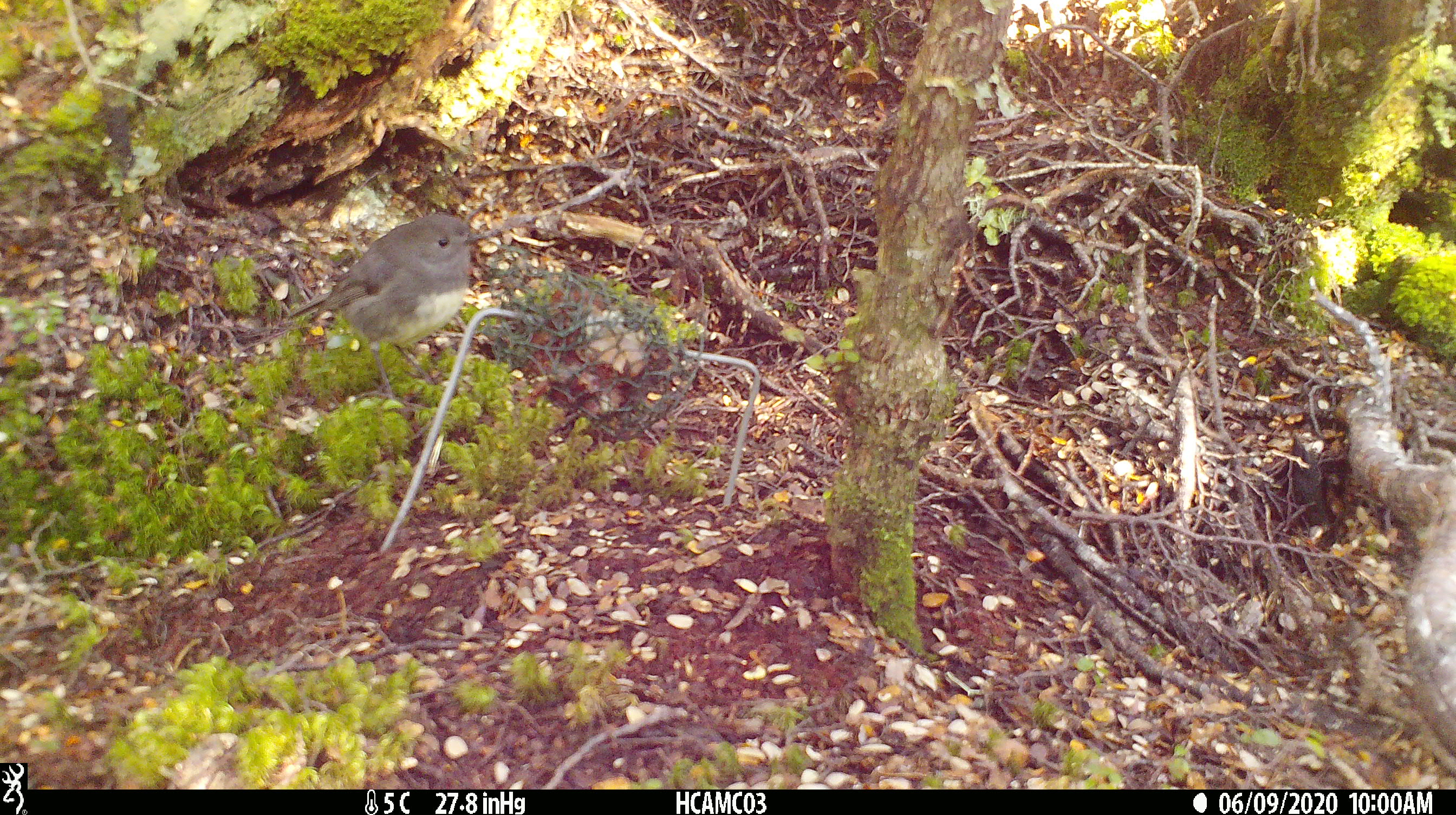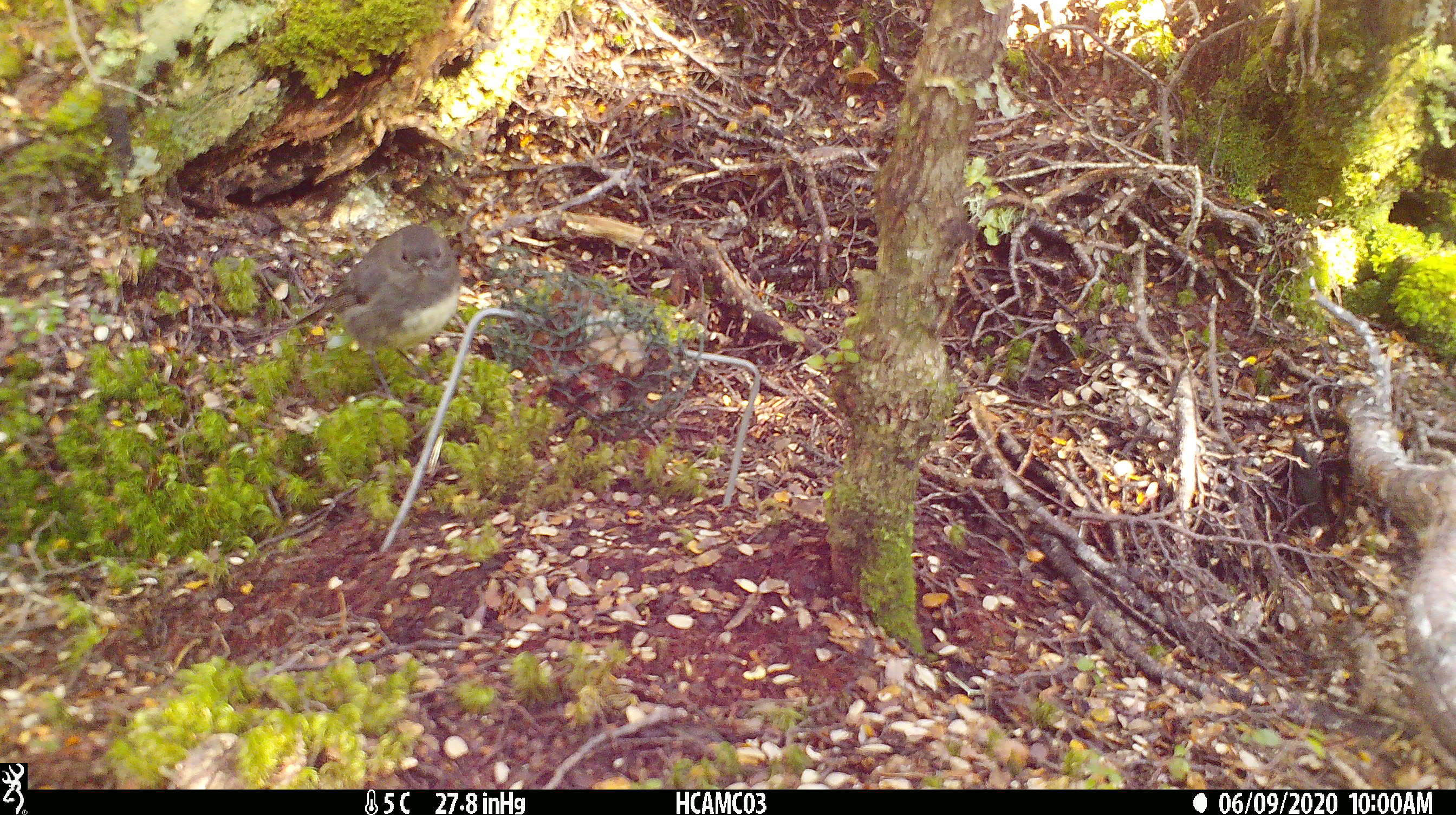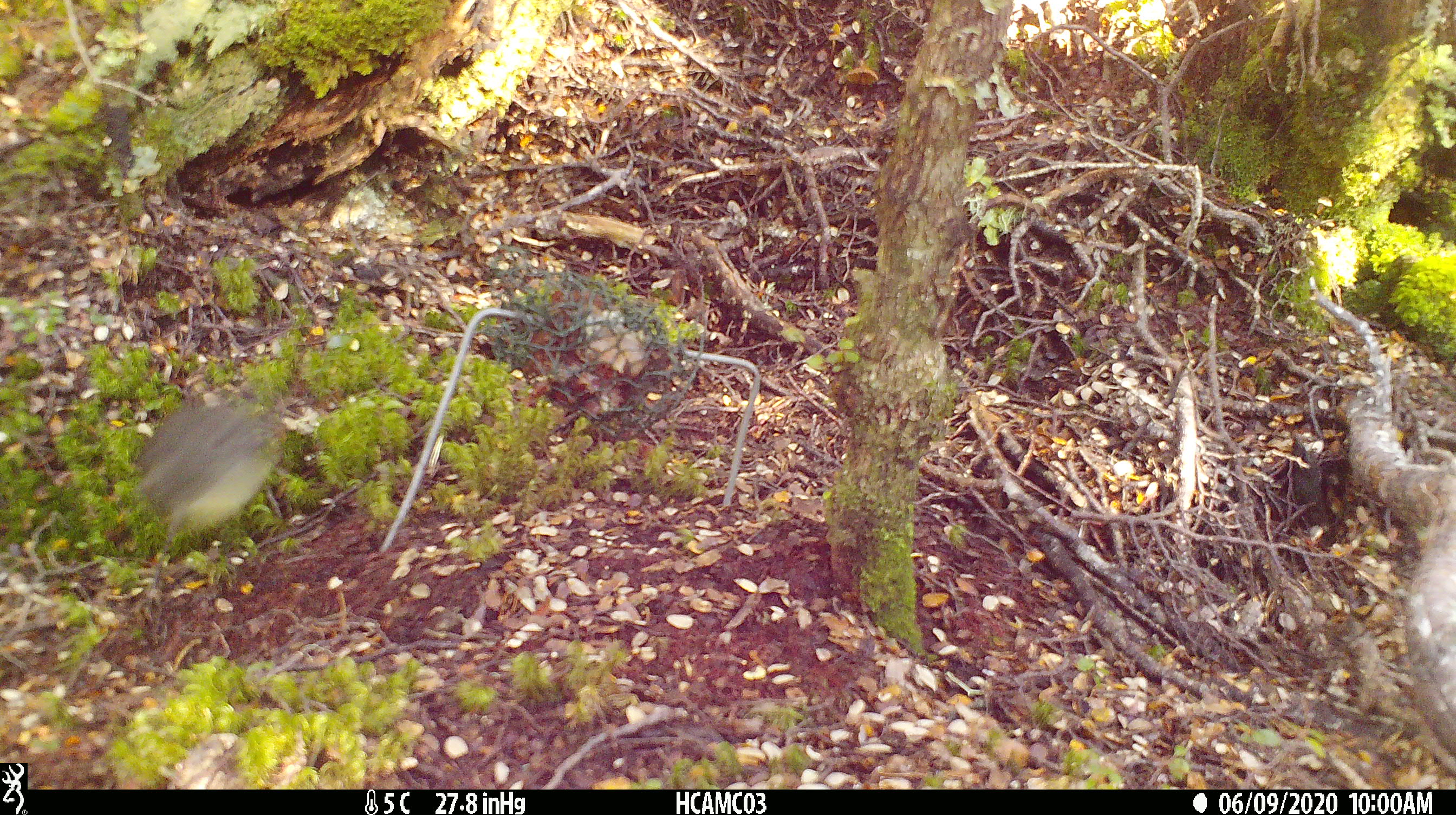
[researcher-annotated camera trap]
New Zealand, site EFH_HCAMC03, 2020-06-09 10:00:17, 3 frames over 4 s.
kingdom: Animalia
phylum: Chordata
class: Aves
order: Passeriformes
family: Petroicidae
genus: Petroica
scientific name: Petroica australis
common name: new zealand robin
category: robin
Robin (new zealand robin) (Petroica australis).